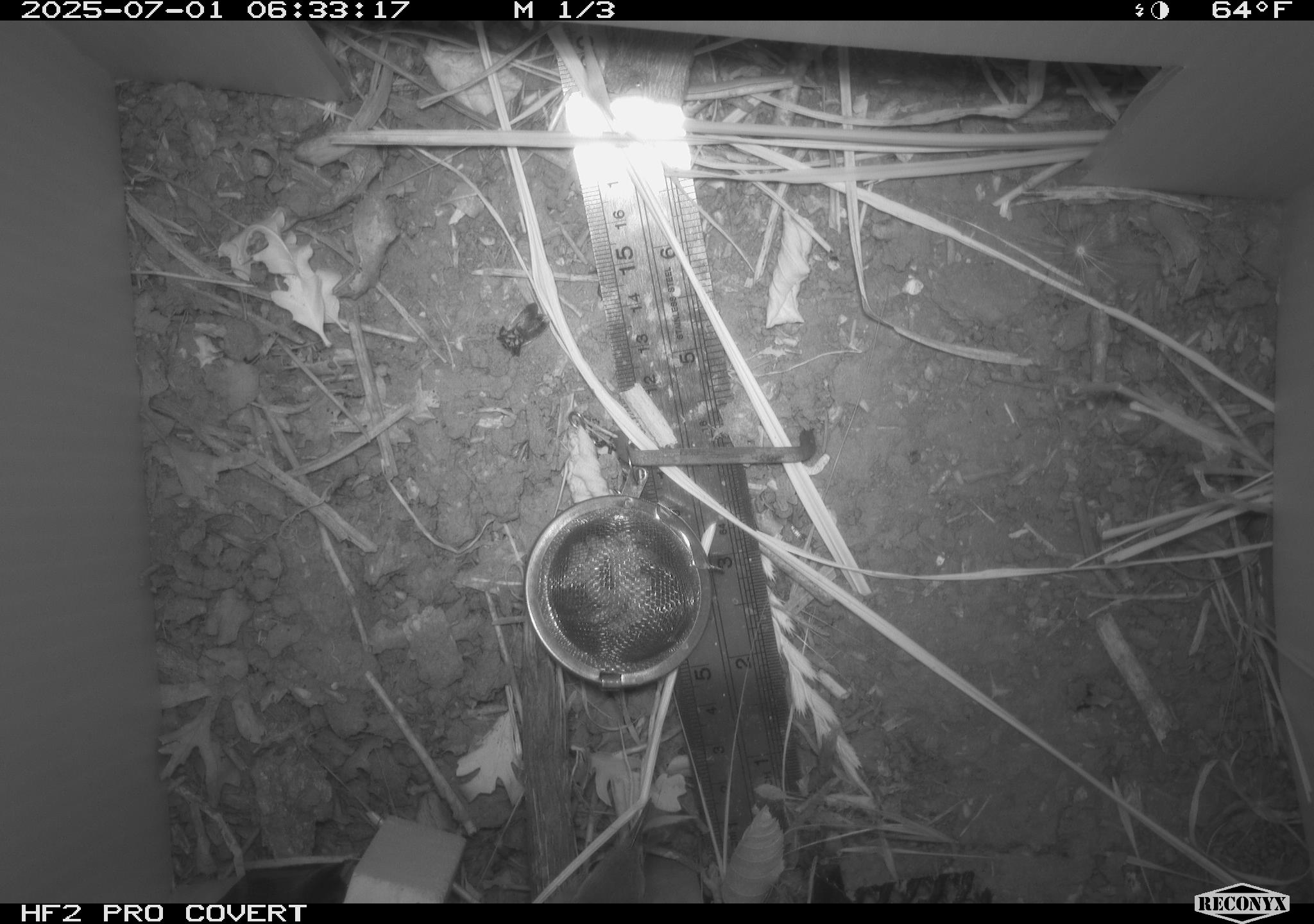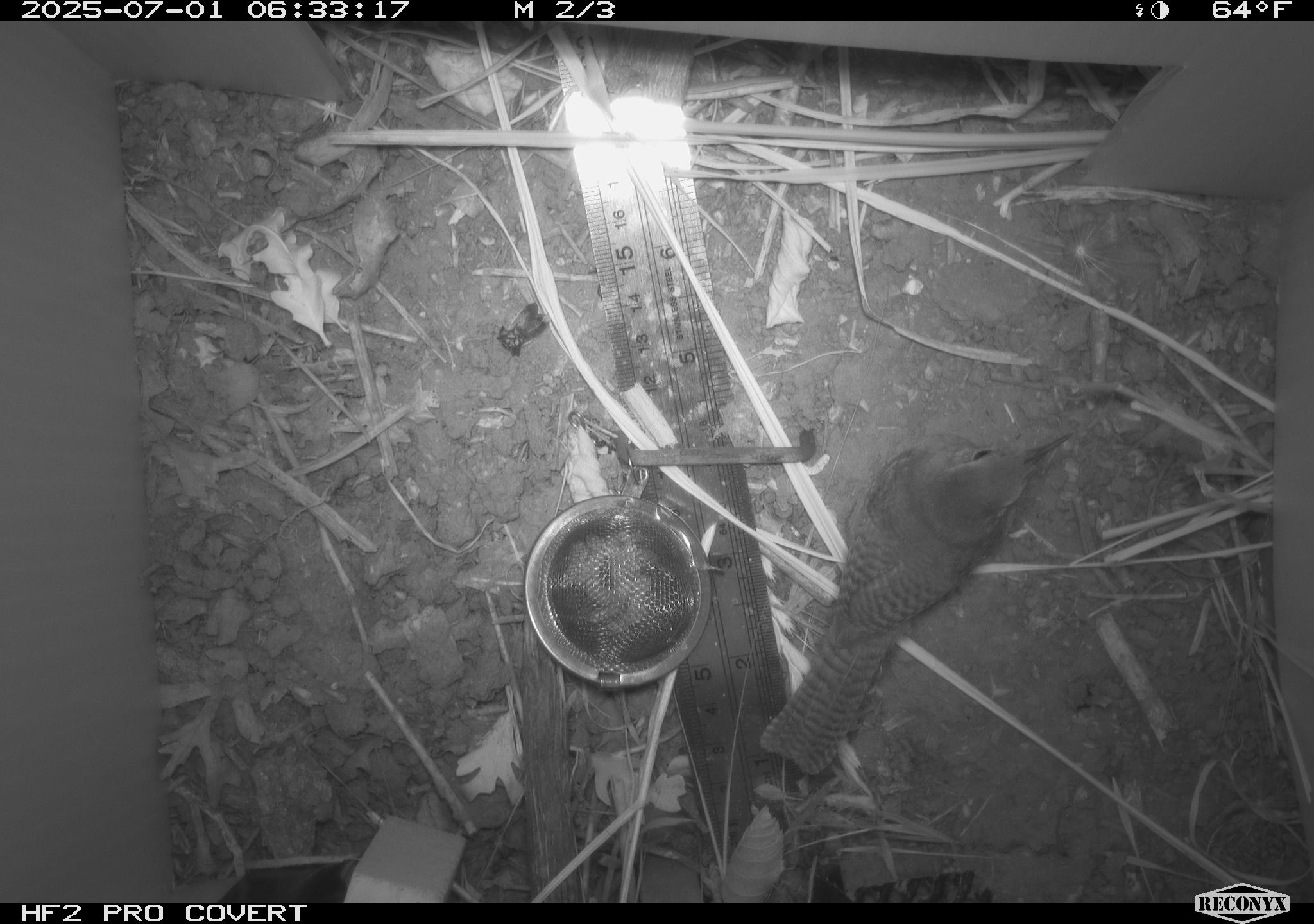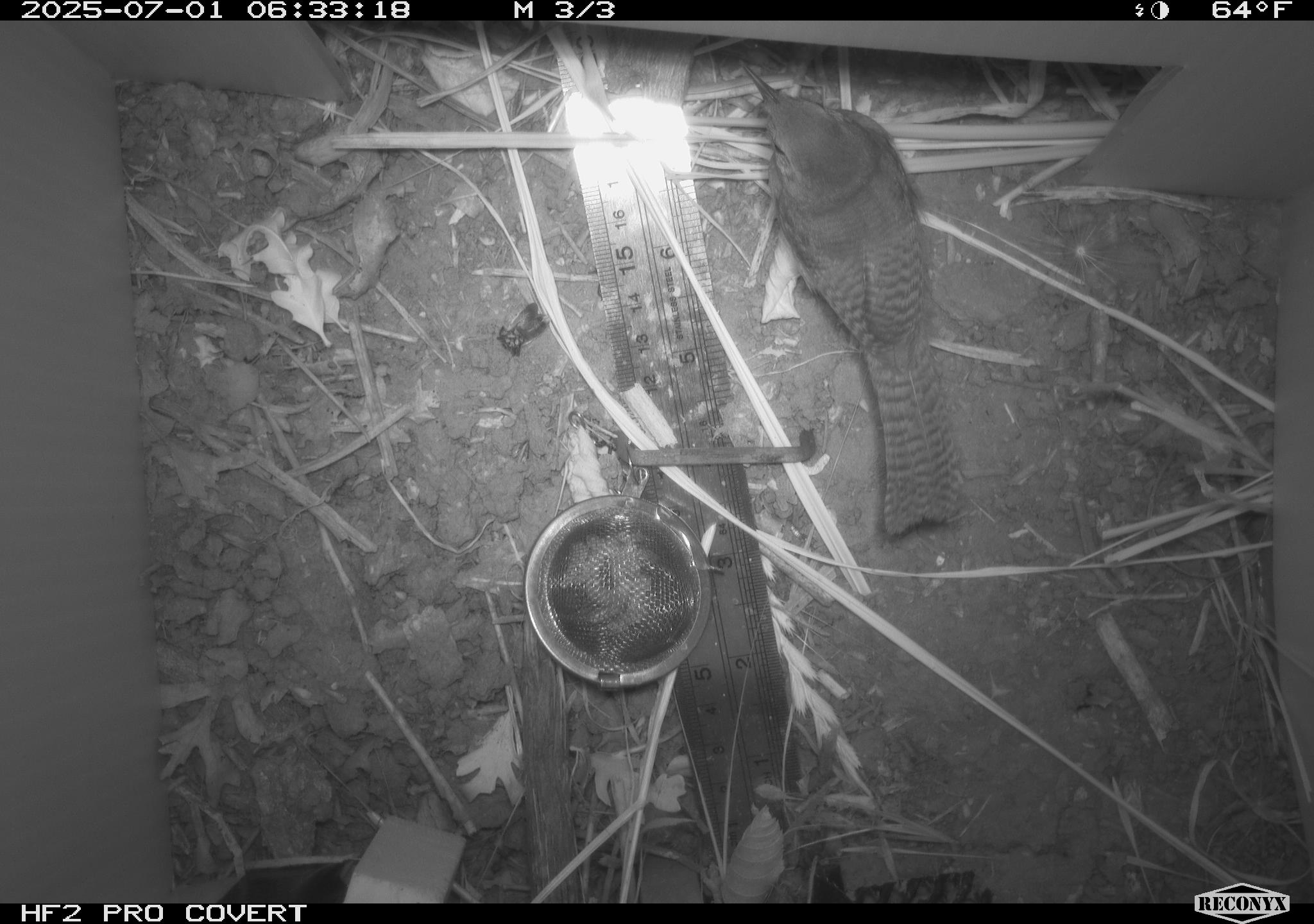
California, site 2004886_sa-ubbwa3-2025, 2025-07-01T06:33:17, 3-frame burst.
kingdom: Animalia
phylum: Chordata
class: Aves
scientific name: Aves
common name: bird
Bird (Aves).